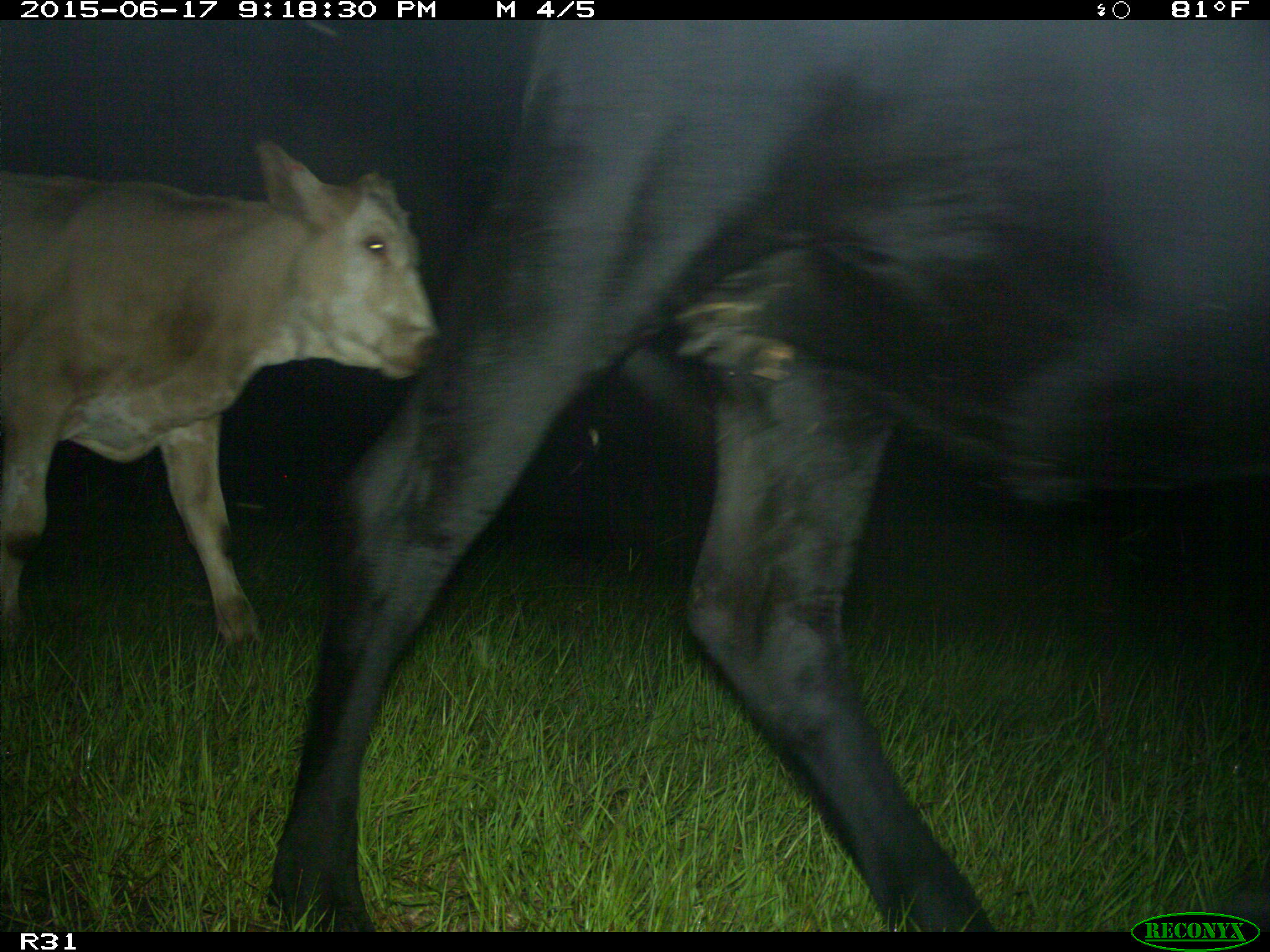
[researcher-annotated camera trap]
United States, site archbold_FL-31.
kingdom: Animalia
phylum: Chordata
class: Mammalia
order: Artiodactyla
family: Bovidae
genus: Bos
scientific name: Bos taurus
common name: domestic cow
Bos taurus (domestic cow).